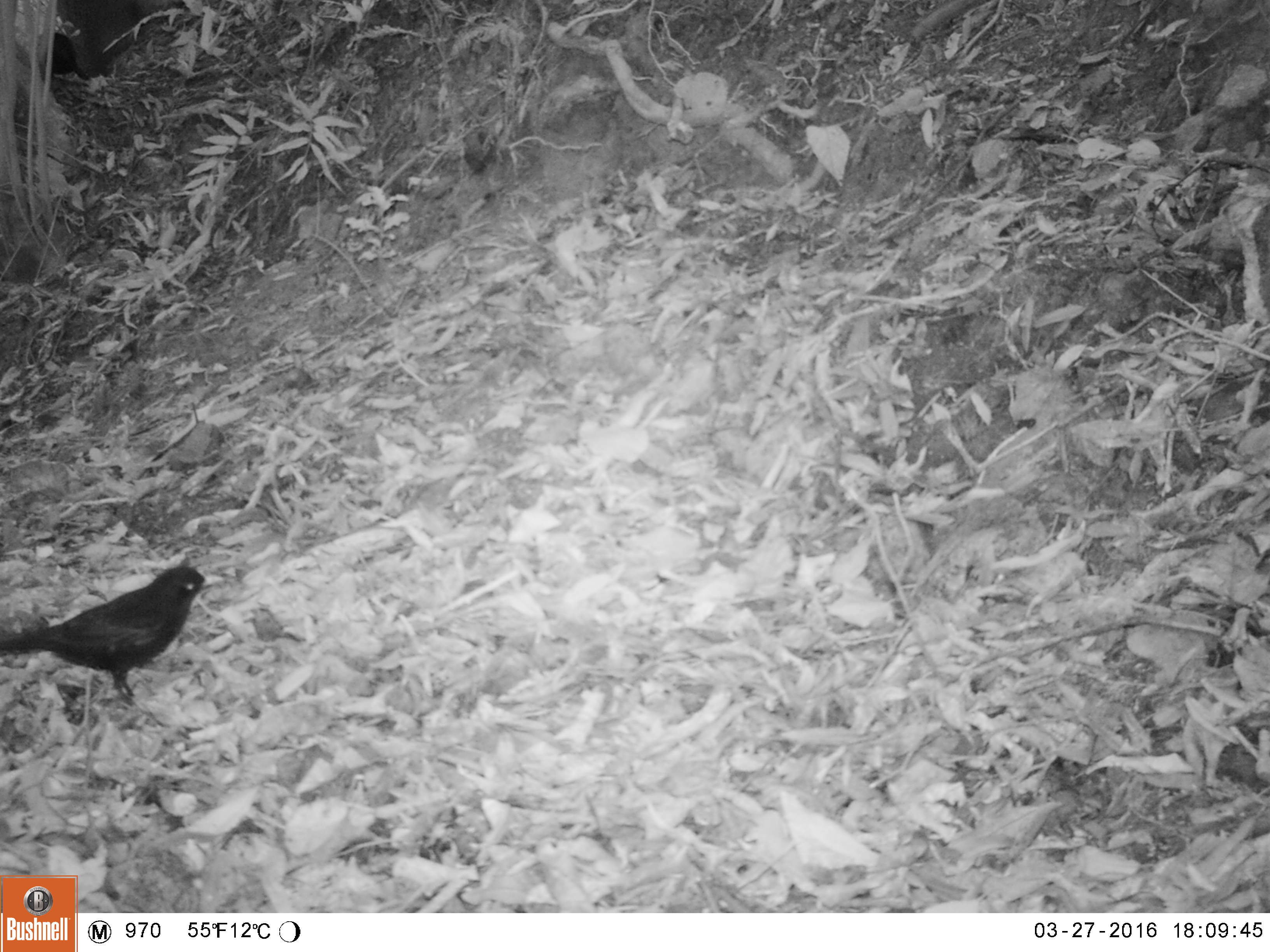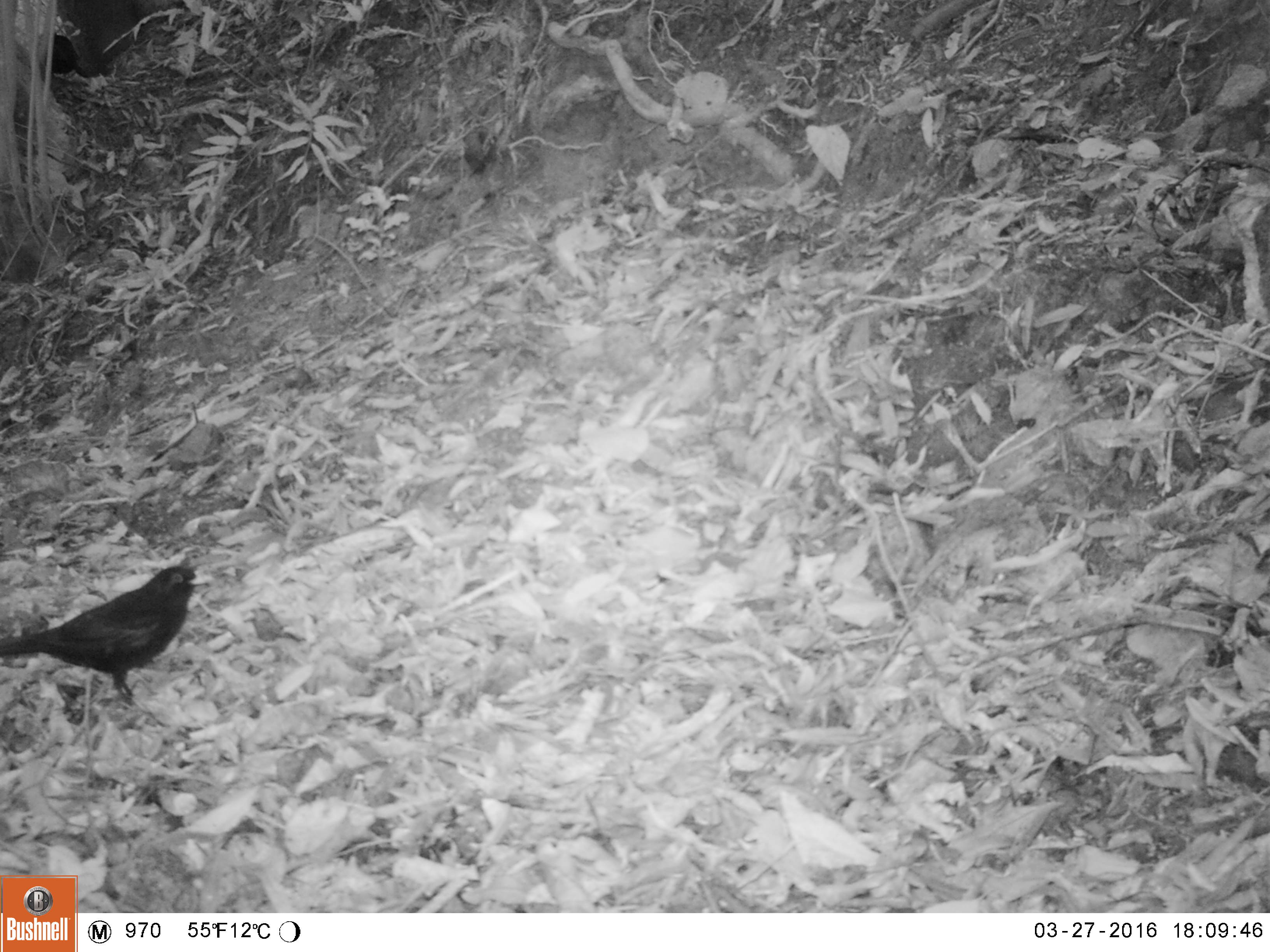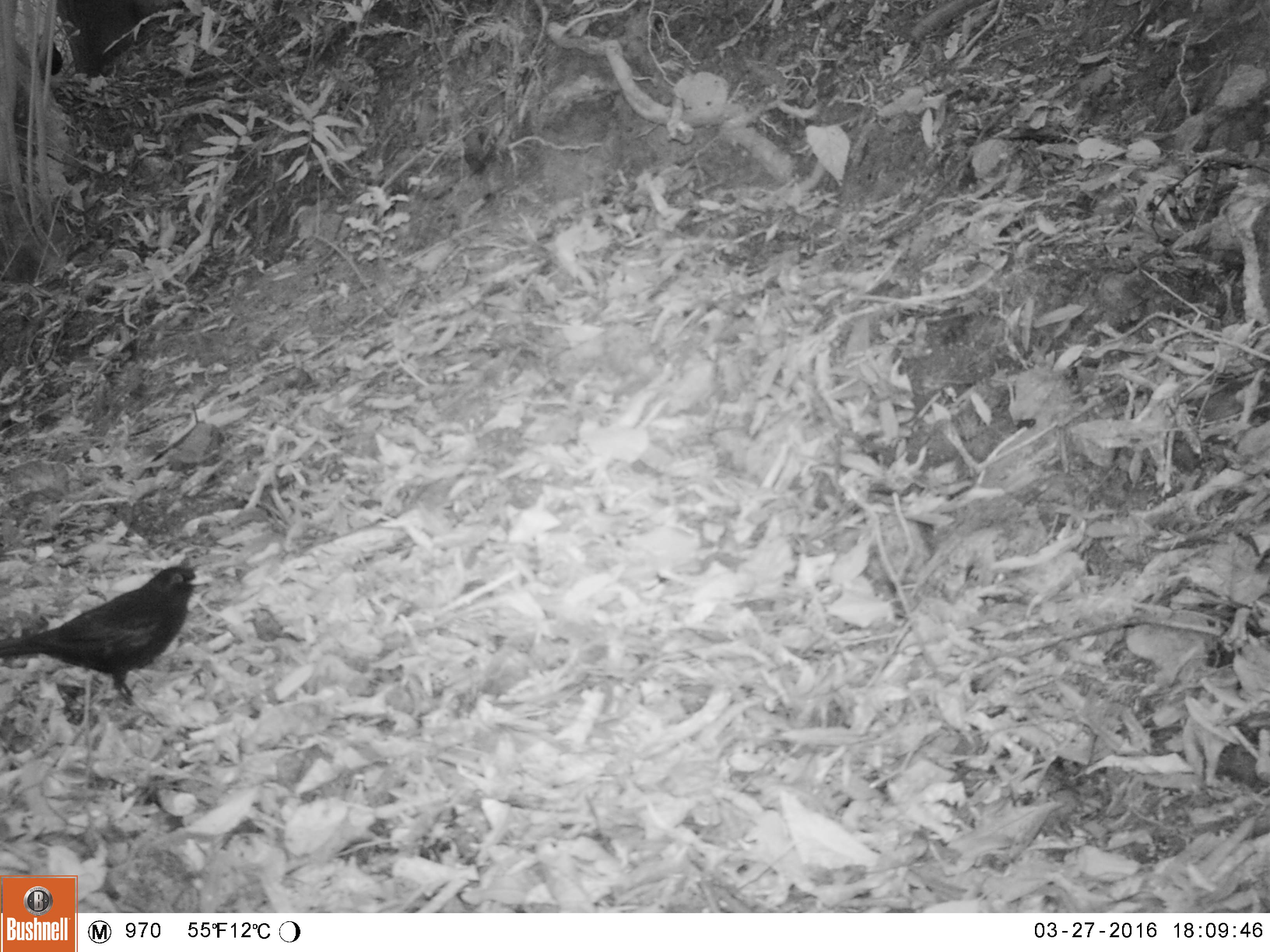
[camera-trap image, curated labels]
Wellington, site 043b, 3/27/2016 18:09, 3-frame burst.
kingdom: Animalia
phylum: Chordata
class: Aves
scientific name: Aves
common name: bird